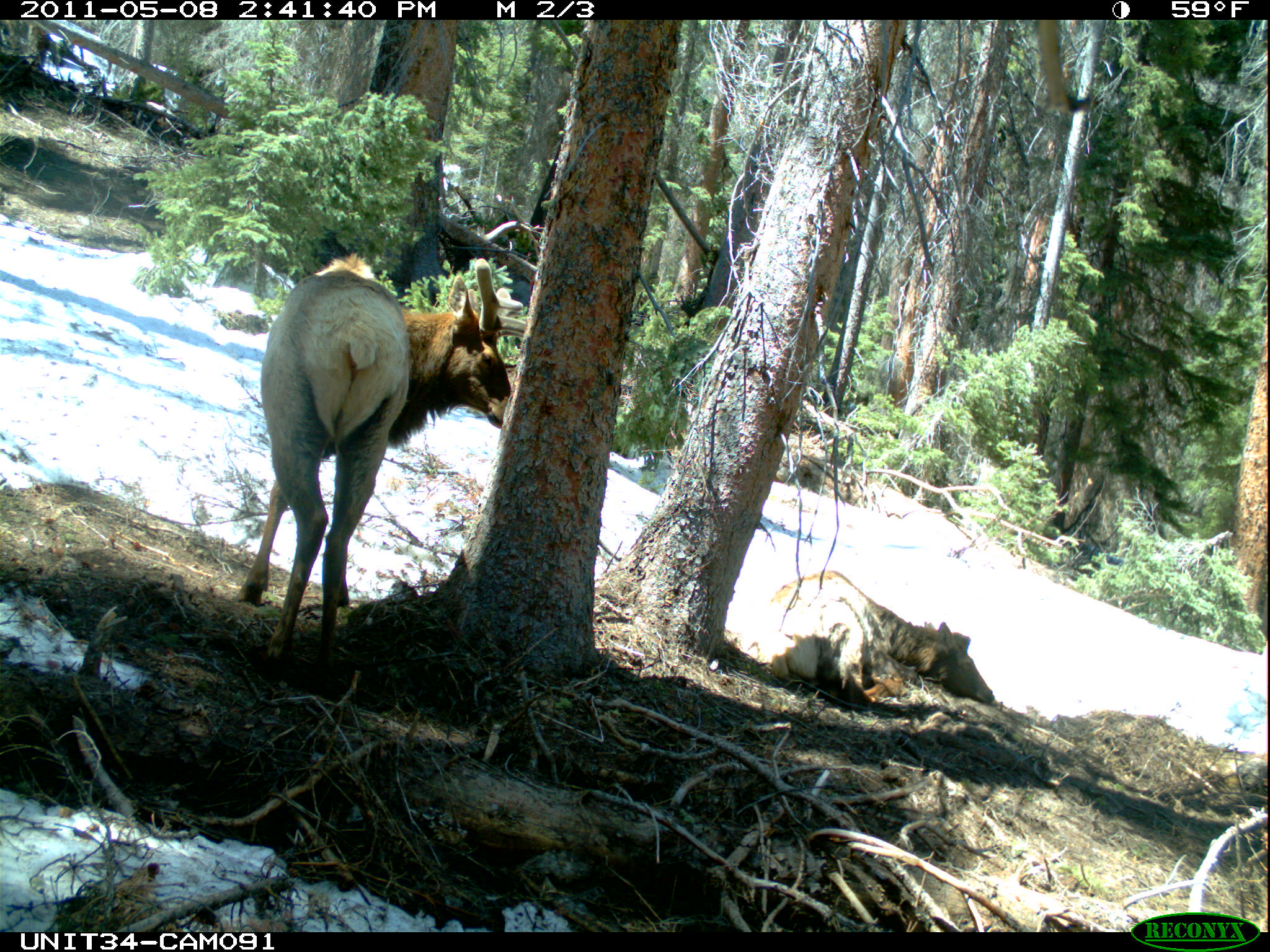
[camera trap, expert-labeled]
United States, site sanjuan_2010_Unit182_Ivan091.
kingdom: Animalia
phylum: Chordata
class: Mammalia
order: Artiodactyla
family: Cervidae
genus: Cervus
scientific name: Cervus elaphus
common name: red deer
Cervus elaphus (red deer).